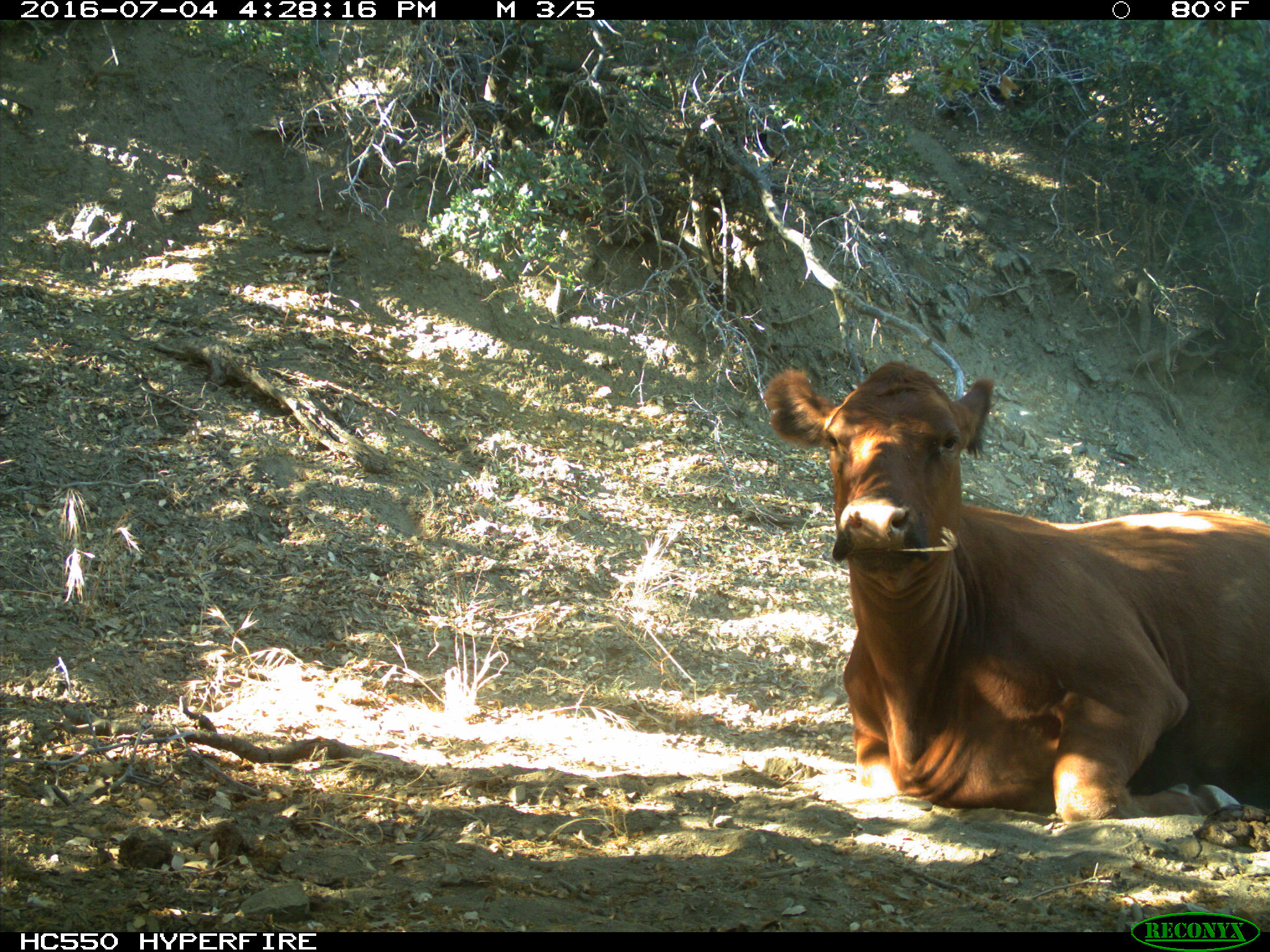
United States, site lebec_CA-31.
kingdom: Animalia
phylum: Chordata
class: Mammalia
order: Artiodactyla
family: Bovidae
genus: Bos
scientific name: Bos taurus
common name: domestic cow